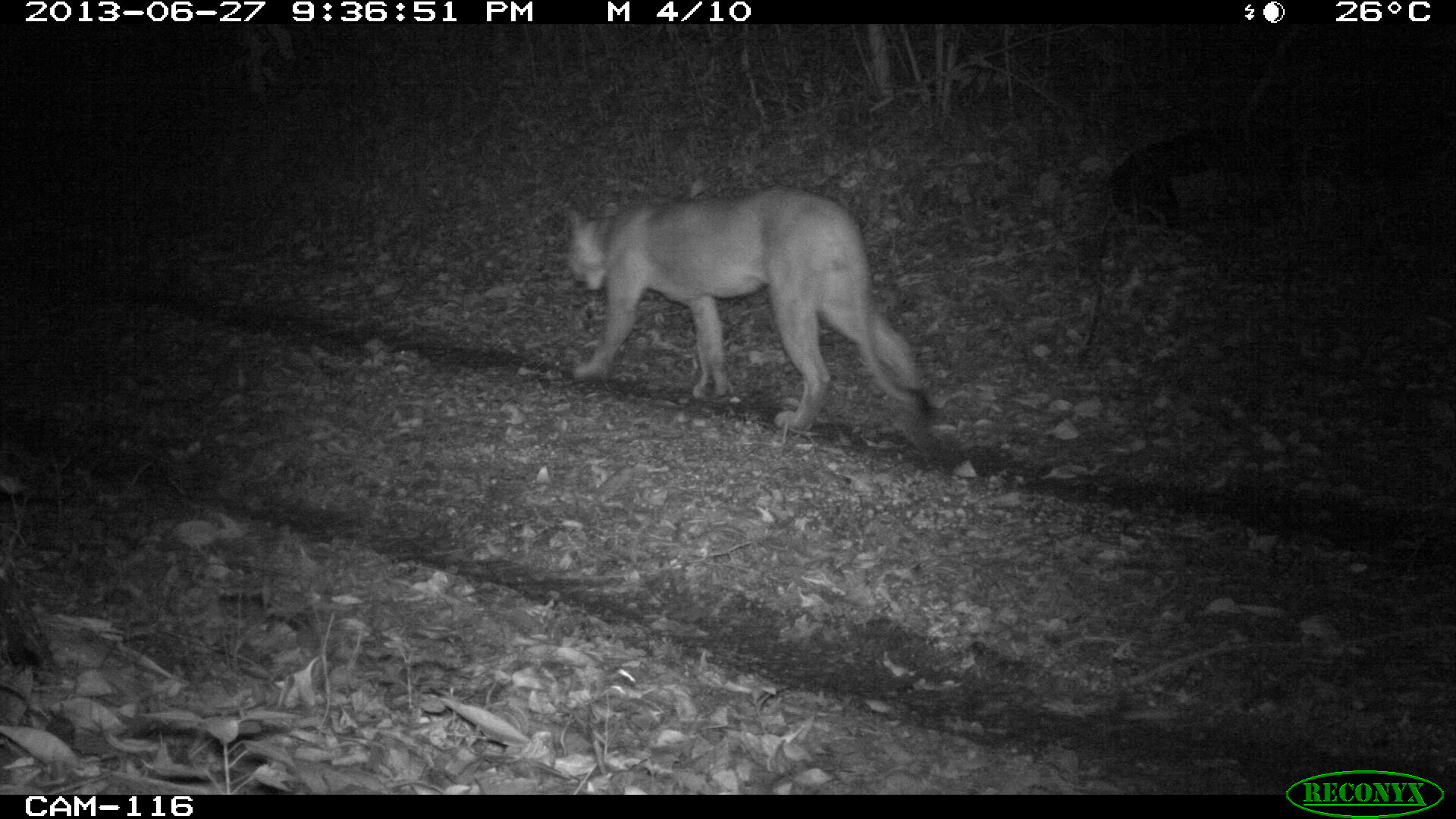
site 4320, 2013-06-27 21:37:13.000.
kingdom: Animalia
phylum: Chordata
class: Mammalia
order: Carnivora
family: Felidae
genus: Puma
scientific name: Puma concolor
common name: mountain lion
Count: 1.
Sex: male.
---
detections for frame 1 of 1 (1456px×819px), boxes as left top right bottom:
puma concolor: 563 182 934 435